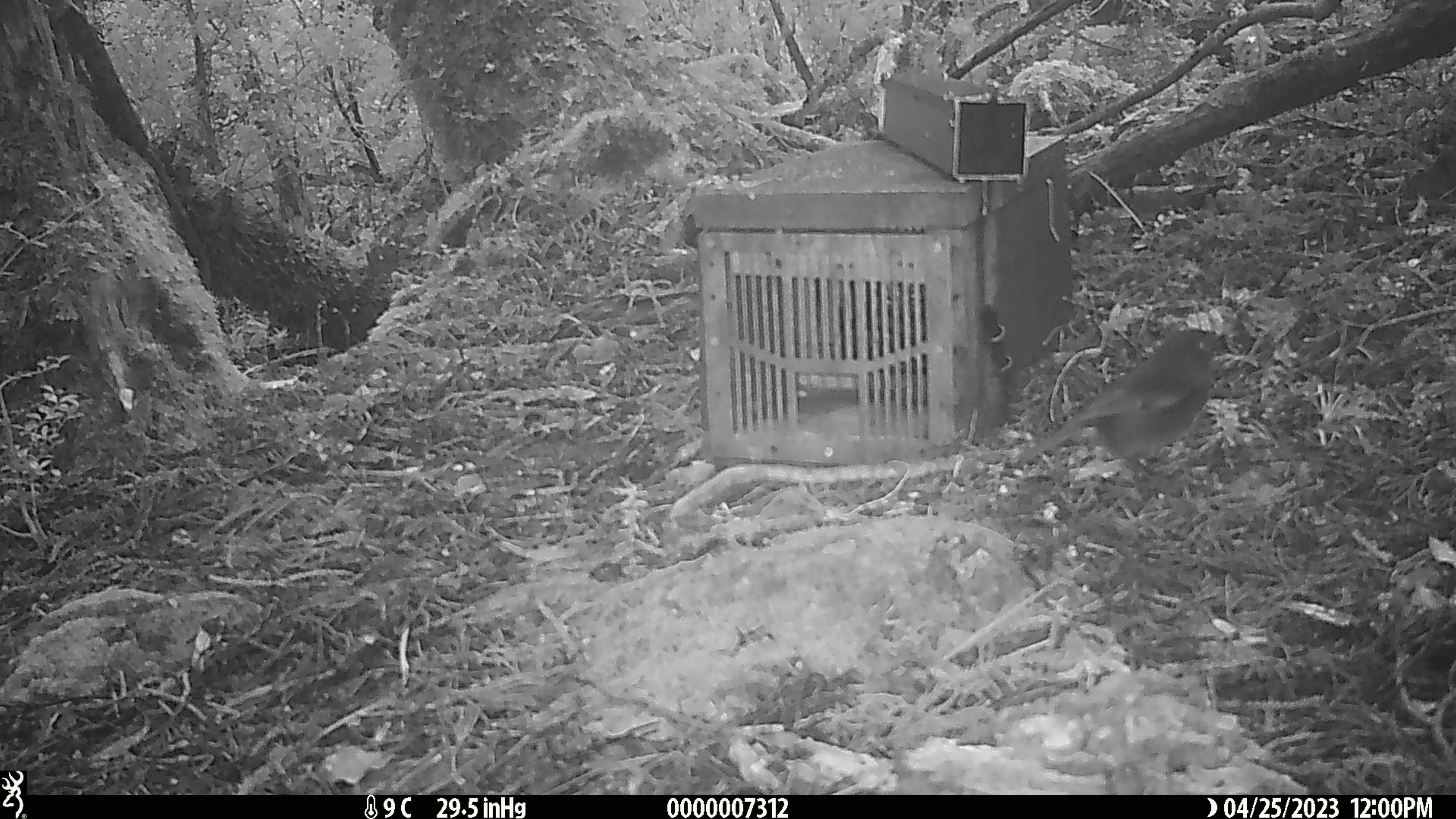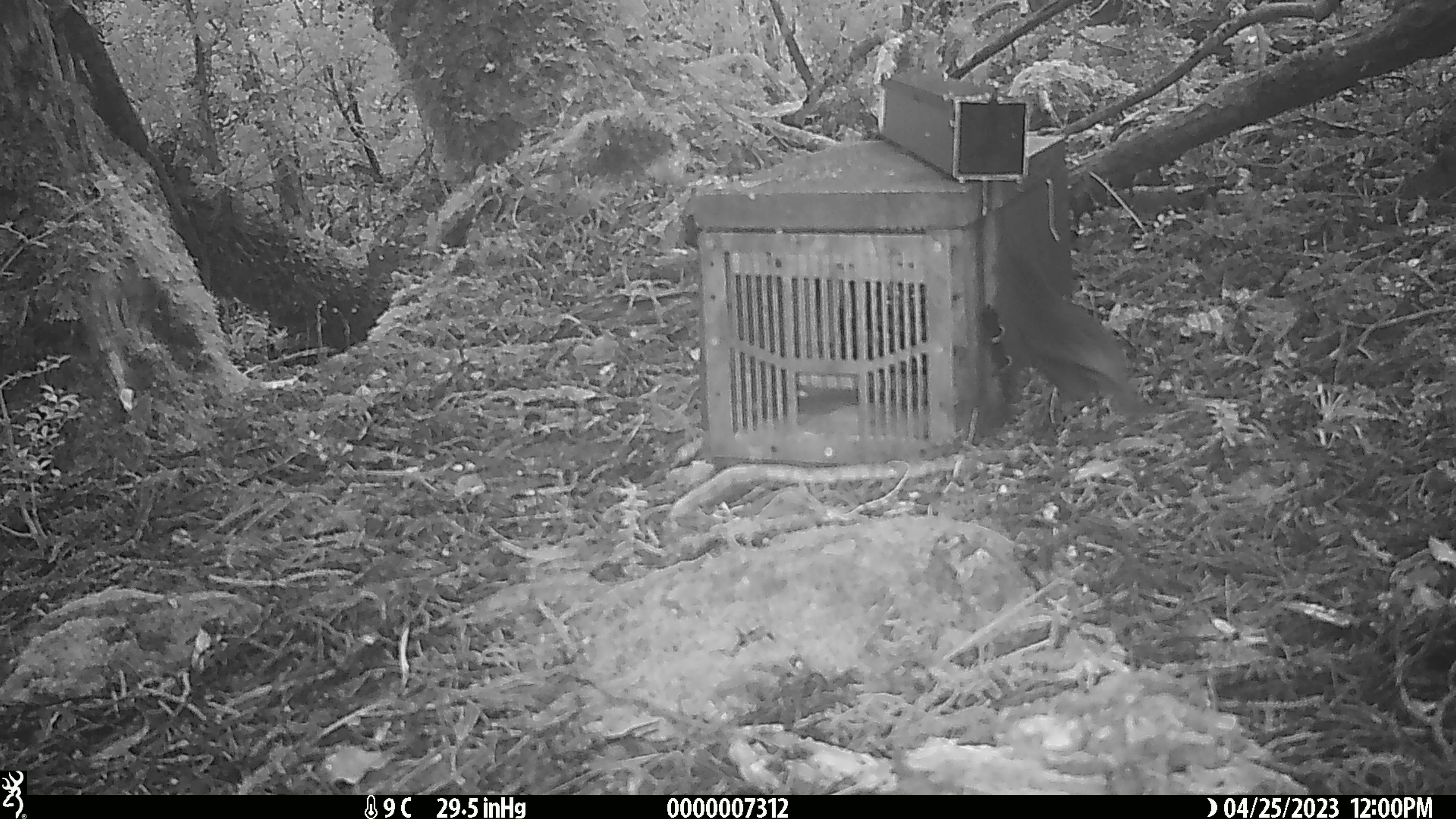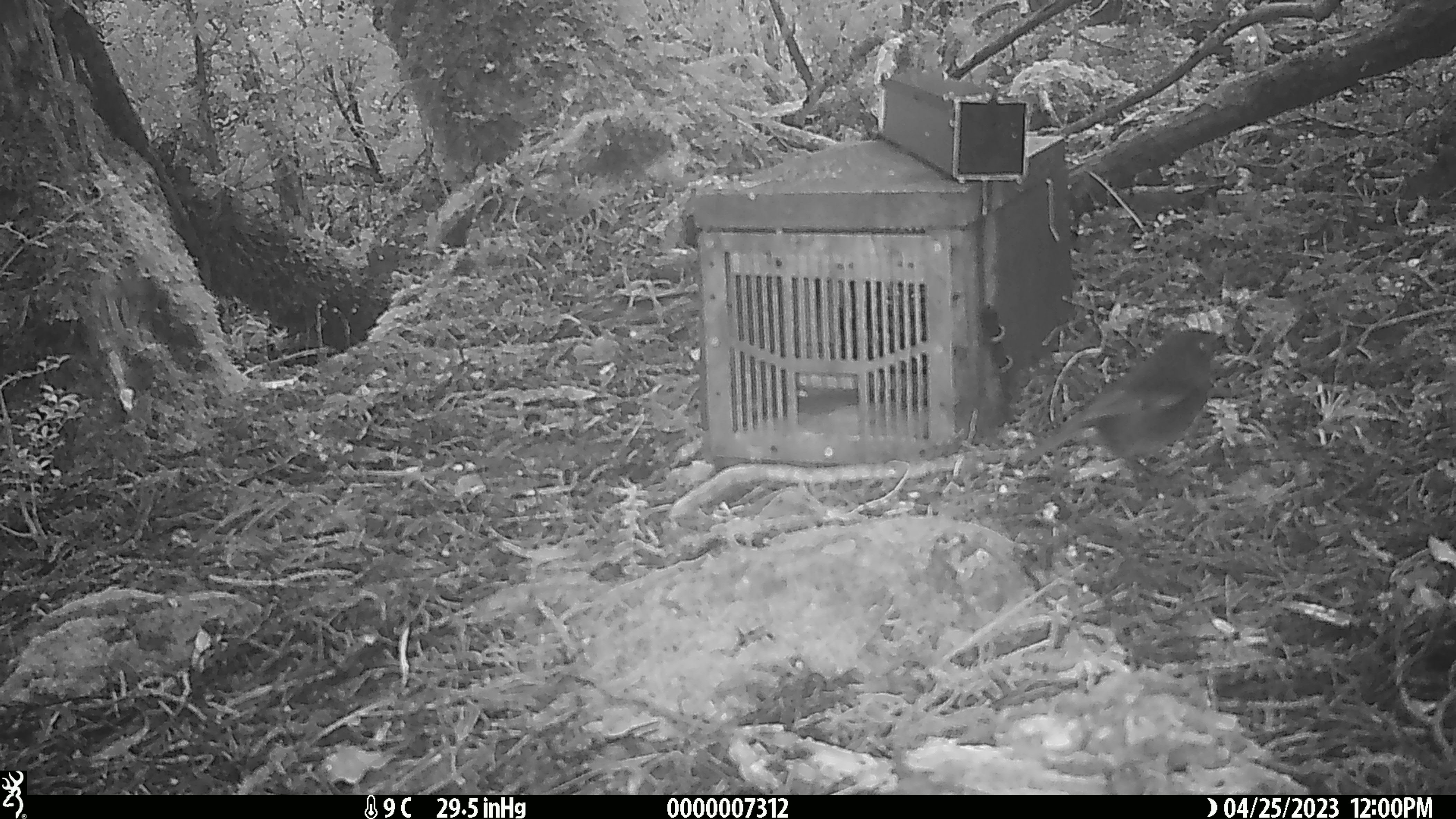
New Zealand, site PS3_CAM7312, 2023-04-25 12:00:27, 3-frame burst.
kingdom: Animalia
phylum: Chordata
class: Aves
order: Passeriformes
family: Petroicidae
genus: Petroica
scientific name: Petroica australis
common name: new zealand robin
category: robin